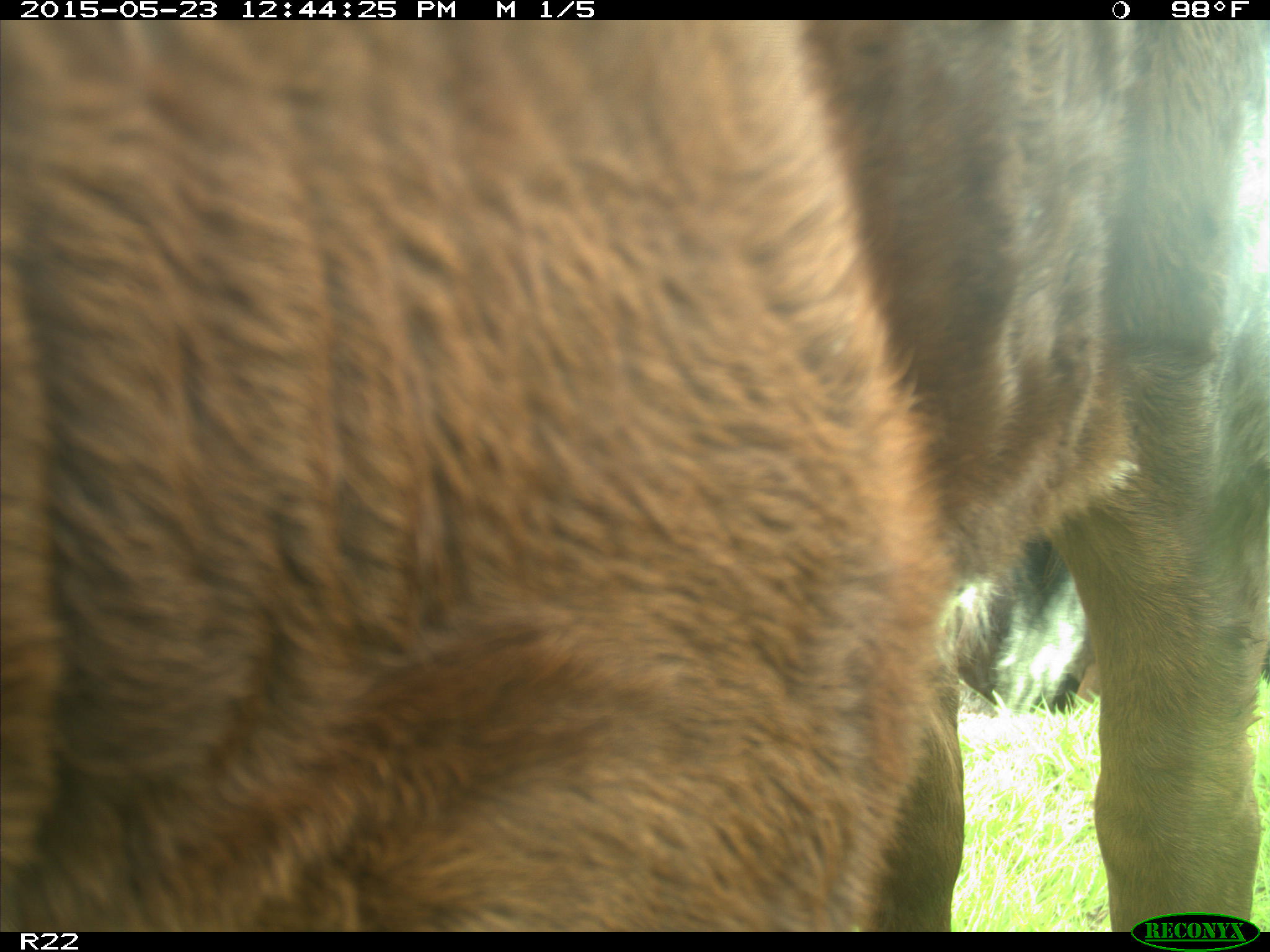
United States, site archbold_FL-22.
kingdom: Animalia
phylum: Chordata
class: Mammalia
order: Artiodactyla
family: Bovidae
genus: Bos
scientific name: Bos taurus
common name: domestic cow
Bos taurus (domestic cow).